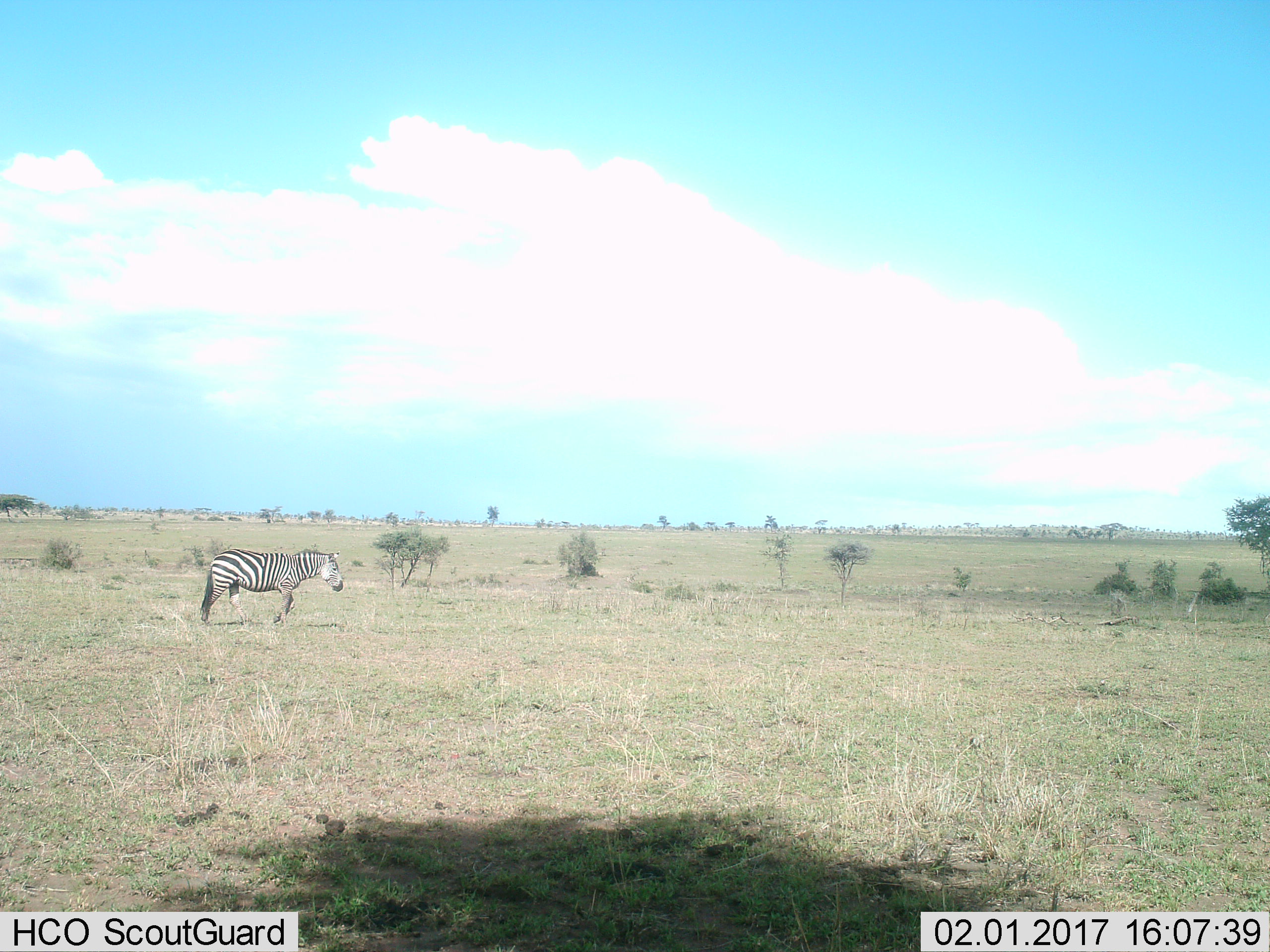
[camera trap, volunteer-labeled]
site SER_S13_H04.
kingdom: Animalia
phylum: Chordata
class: Mammalia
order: Perissodactyla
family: Equidae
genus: Equus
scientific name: Equus quagga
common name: plains zebra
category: zebraplains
Zebraplains (plains zebra) (Equus quagga), count 1. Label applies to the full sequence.